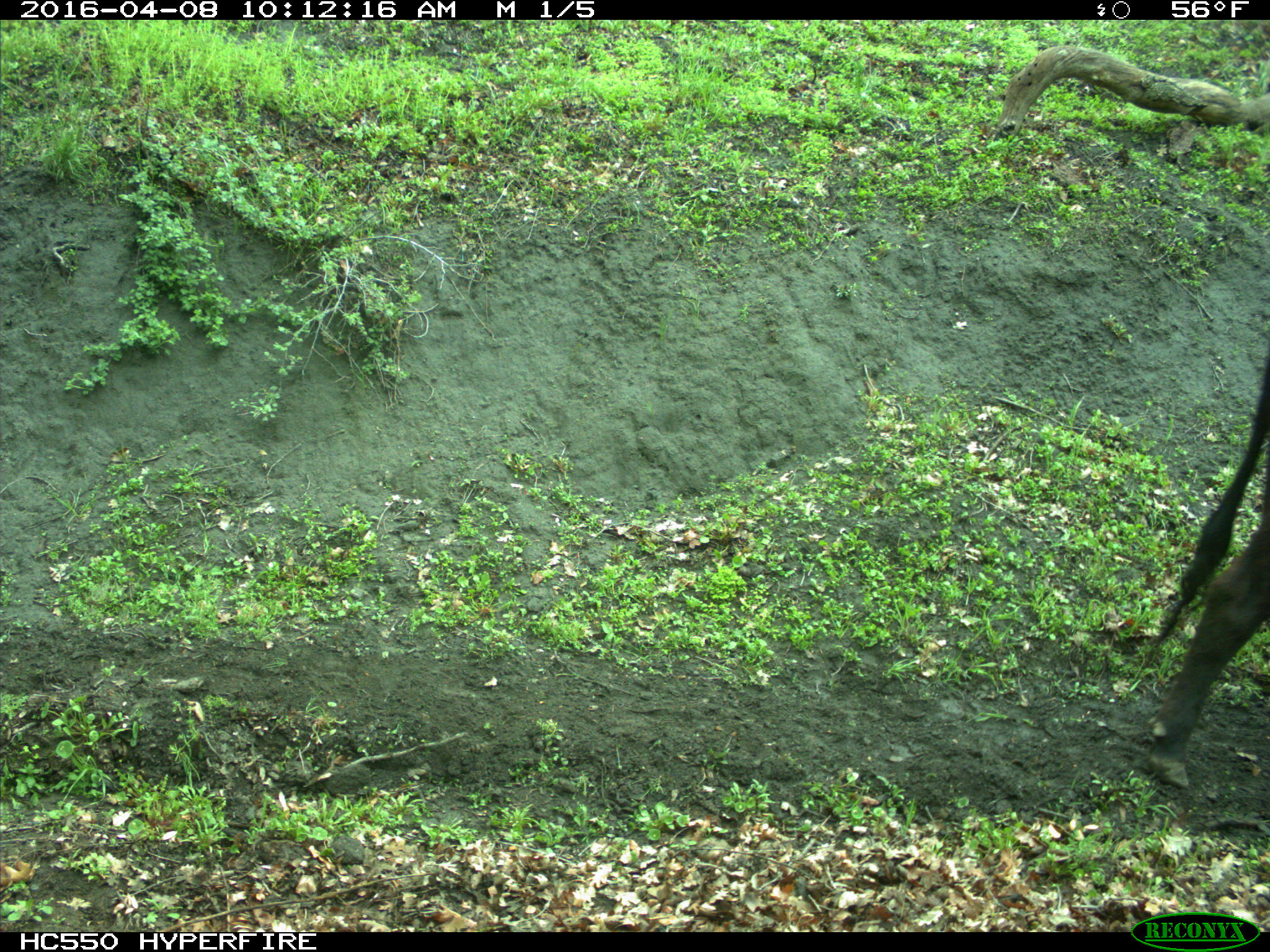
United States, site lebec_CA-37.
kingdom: Animalia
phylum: Chordata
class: Mammalia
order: Artiodactyla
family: Bovidae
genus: Bos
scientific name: Bos taurus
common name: domestic cow